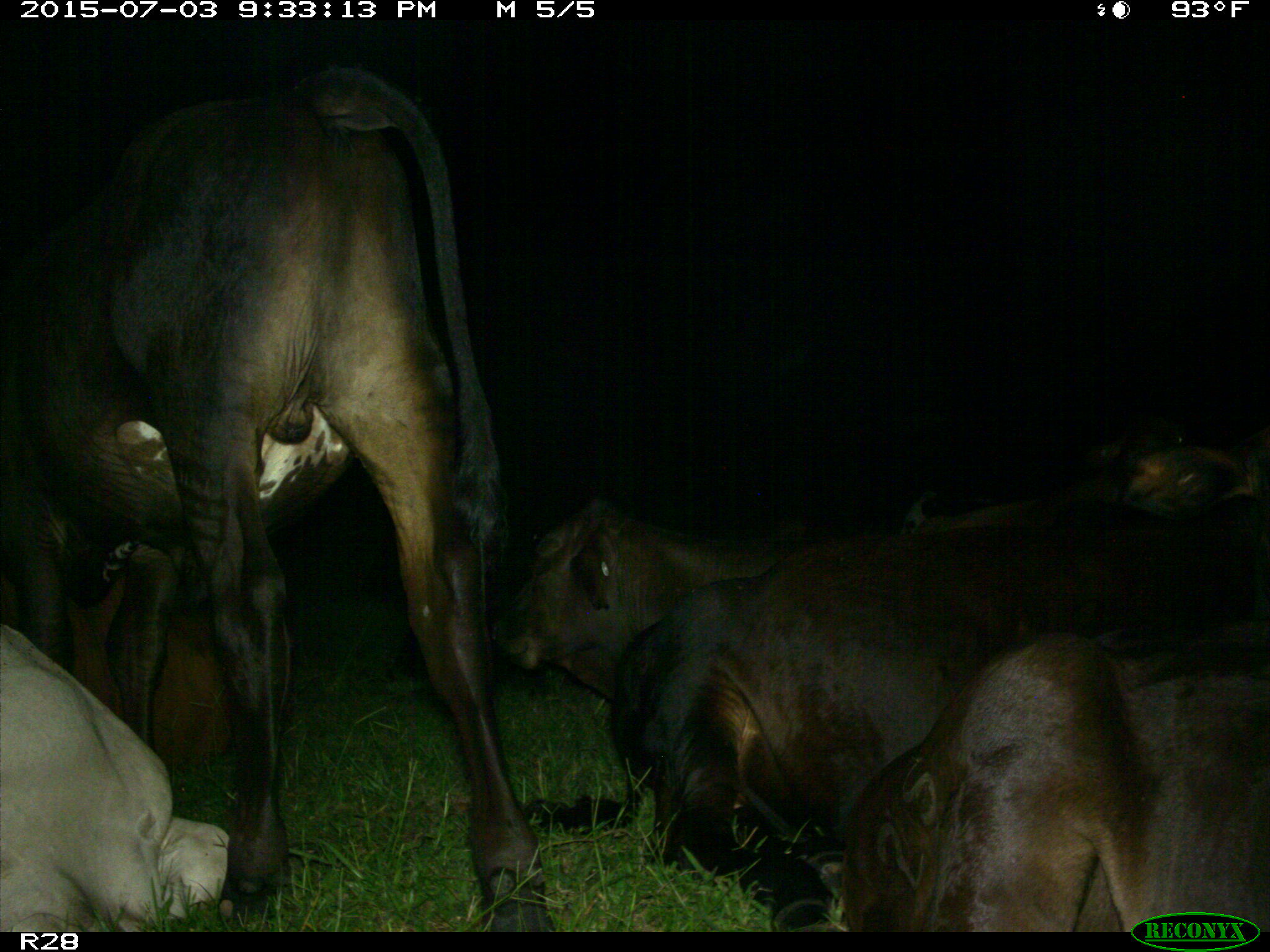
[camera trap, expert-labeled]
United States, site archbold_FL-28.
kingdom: Animalia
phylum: Chordata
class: Mammalia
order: Artiodactyla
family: Bovidae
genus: Bos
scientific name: Bos taurus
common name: domestic cow